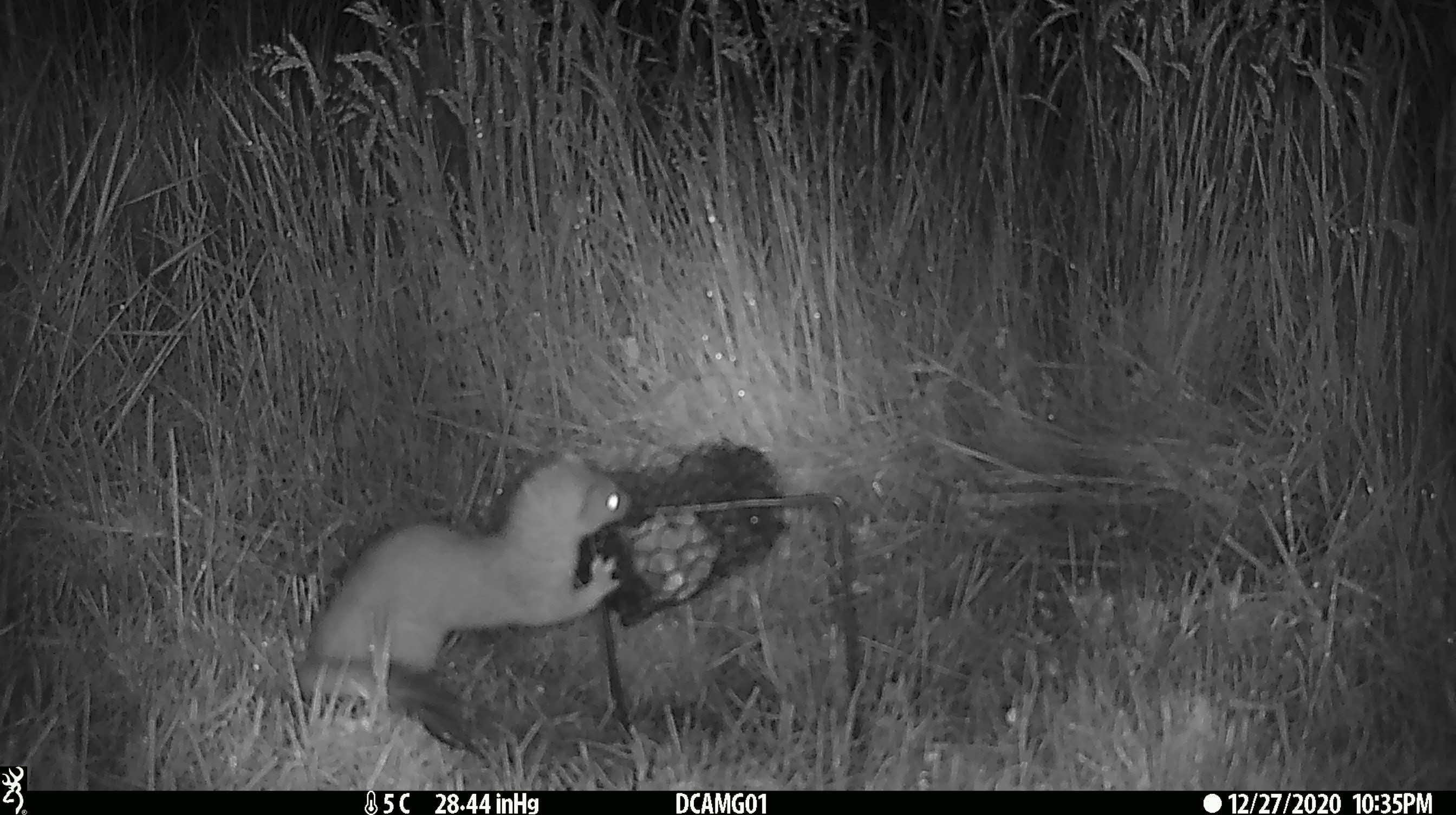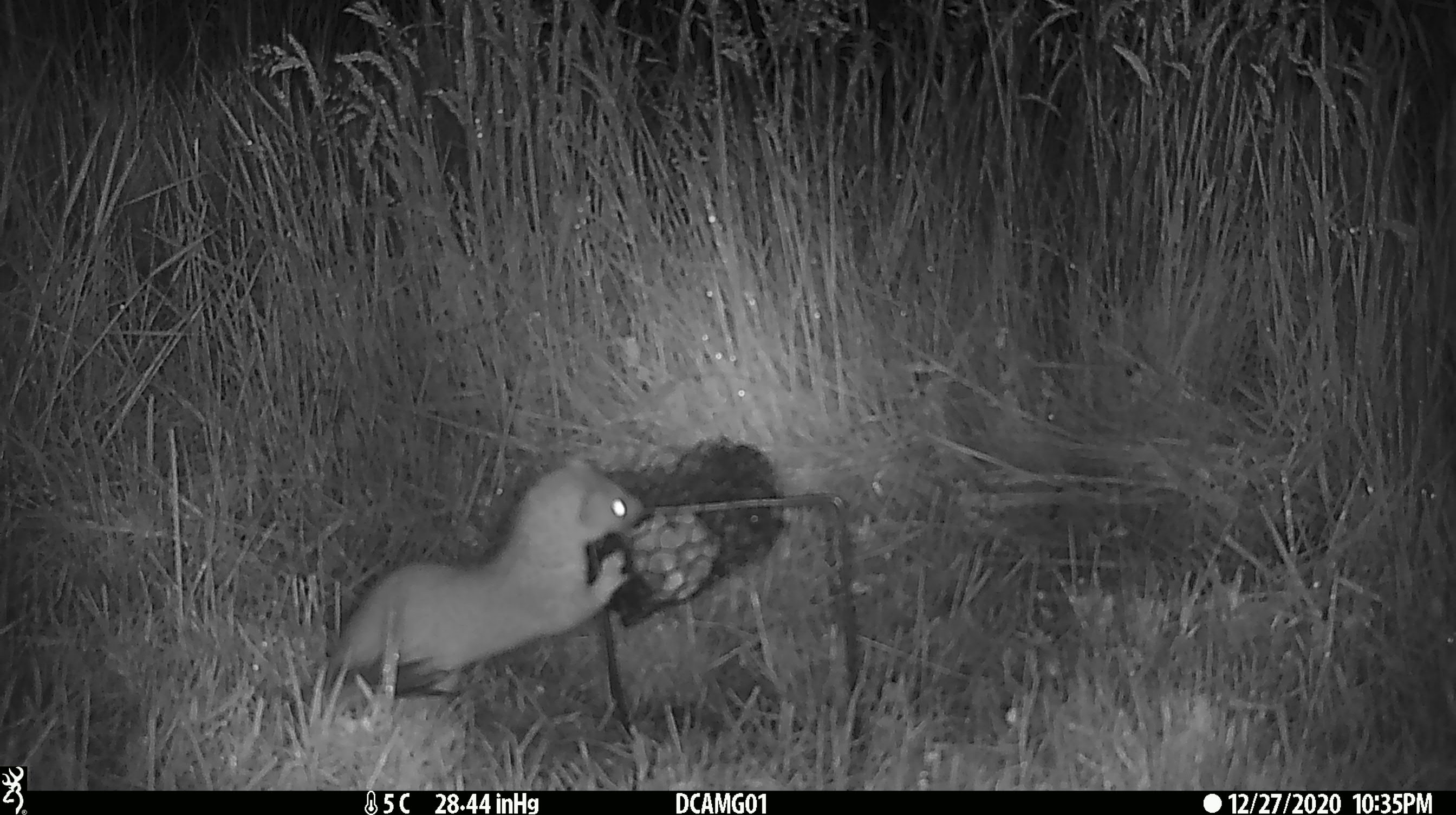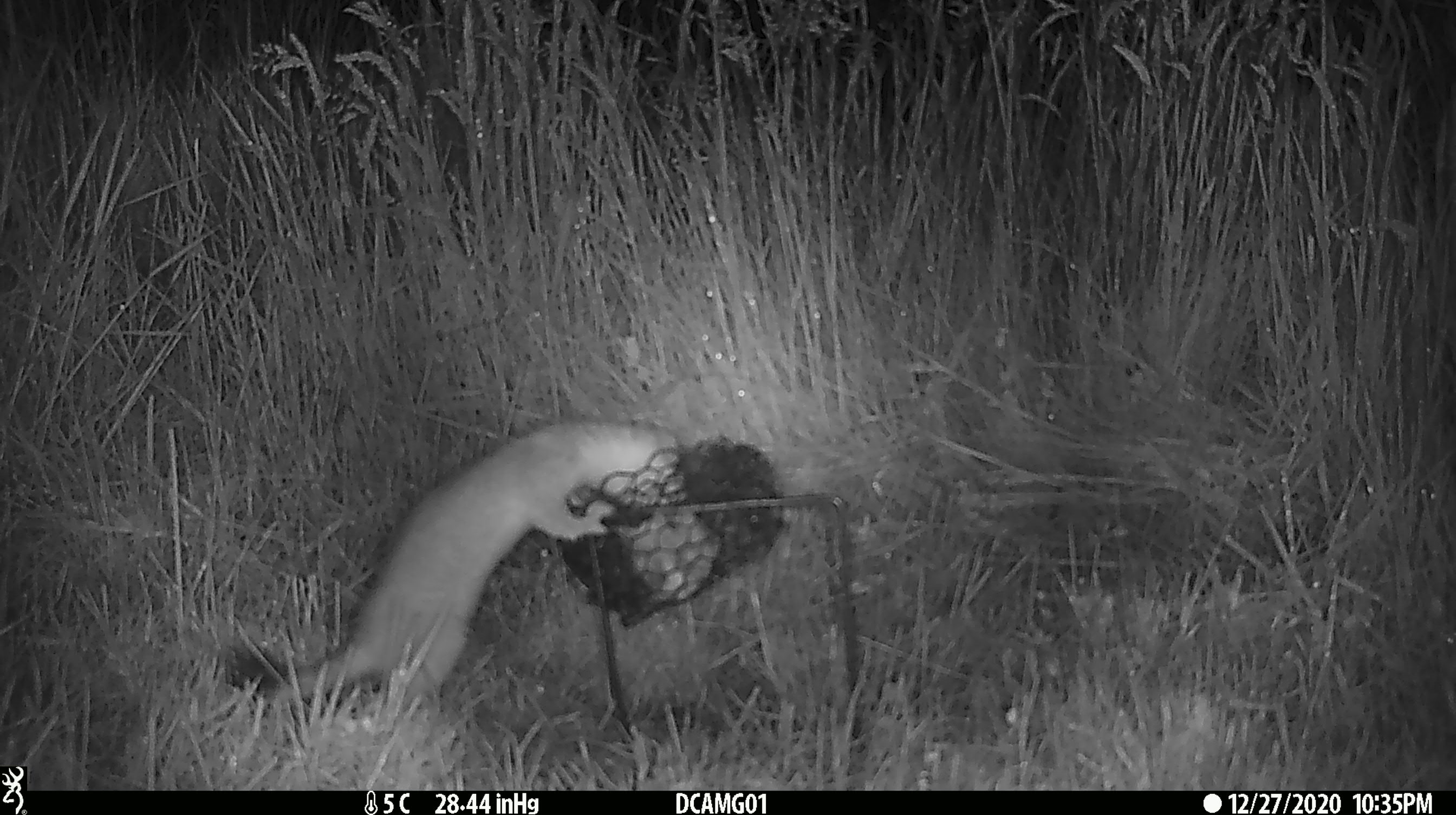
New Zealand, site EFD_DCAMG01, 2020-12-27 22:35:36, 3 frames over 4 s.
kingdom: Animalia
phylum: Chordata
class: Mammalia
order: Carnivora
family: Mustelidae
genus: Mustela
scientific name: Mustela erminea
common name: stoat